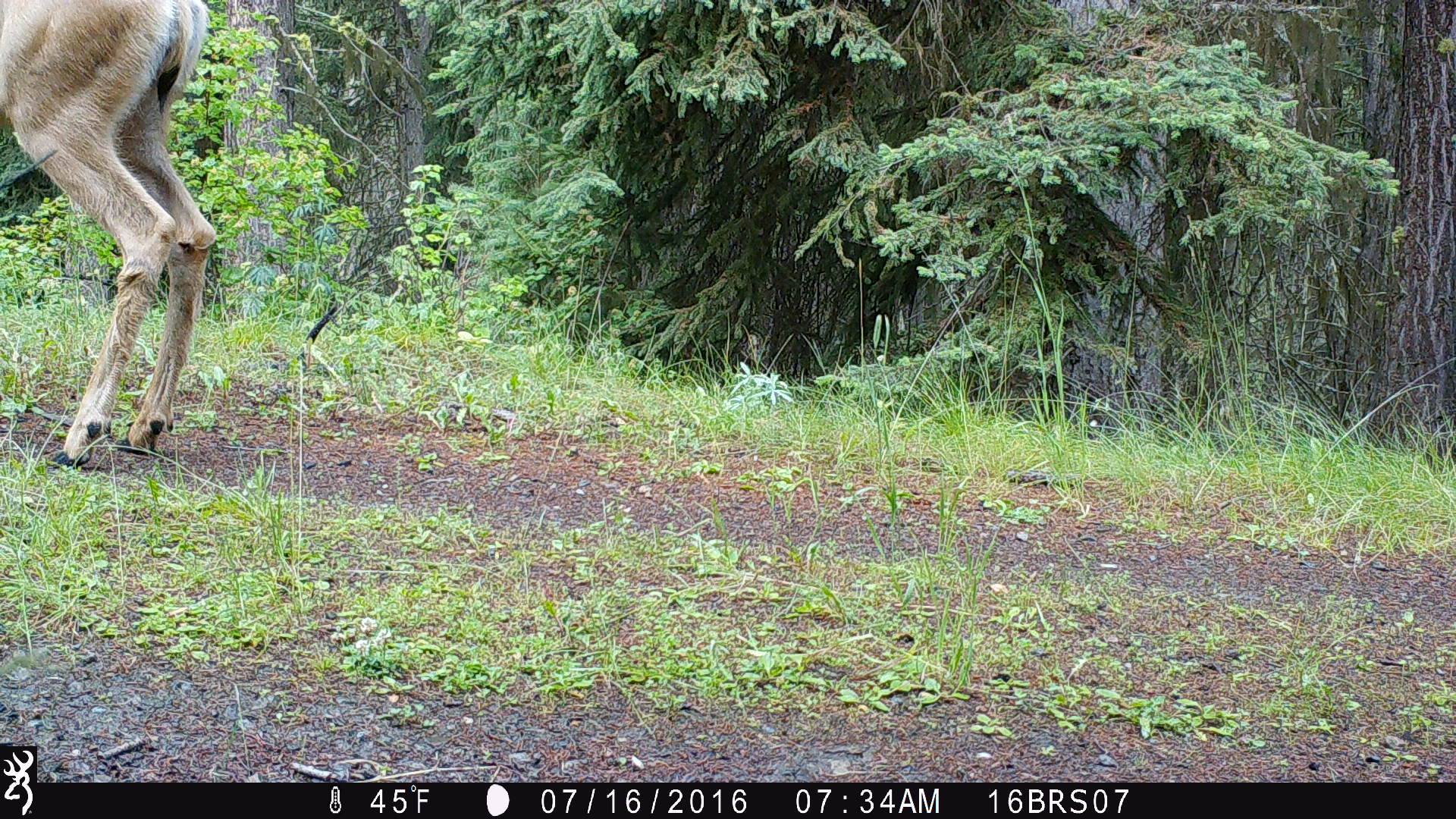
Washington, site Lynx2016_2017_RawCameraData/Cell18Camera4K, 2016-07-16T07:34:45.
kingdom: Animalia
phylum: Chordata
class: Mammalia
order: Artiodactyla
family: Cervidae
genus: Odocoileus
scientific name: Odocoileus hemionus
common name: mule deer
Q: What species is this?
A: Odocoileus hemionus (mule deer).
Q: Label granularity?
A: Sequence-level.